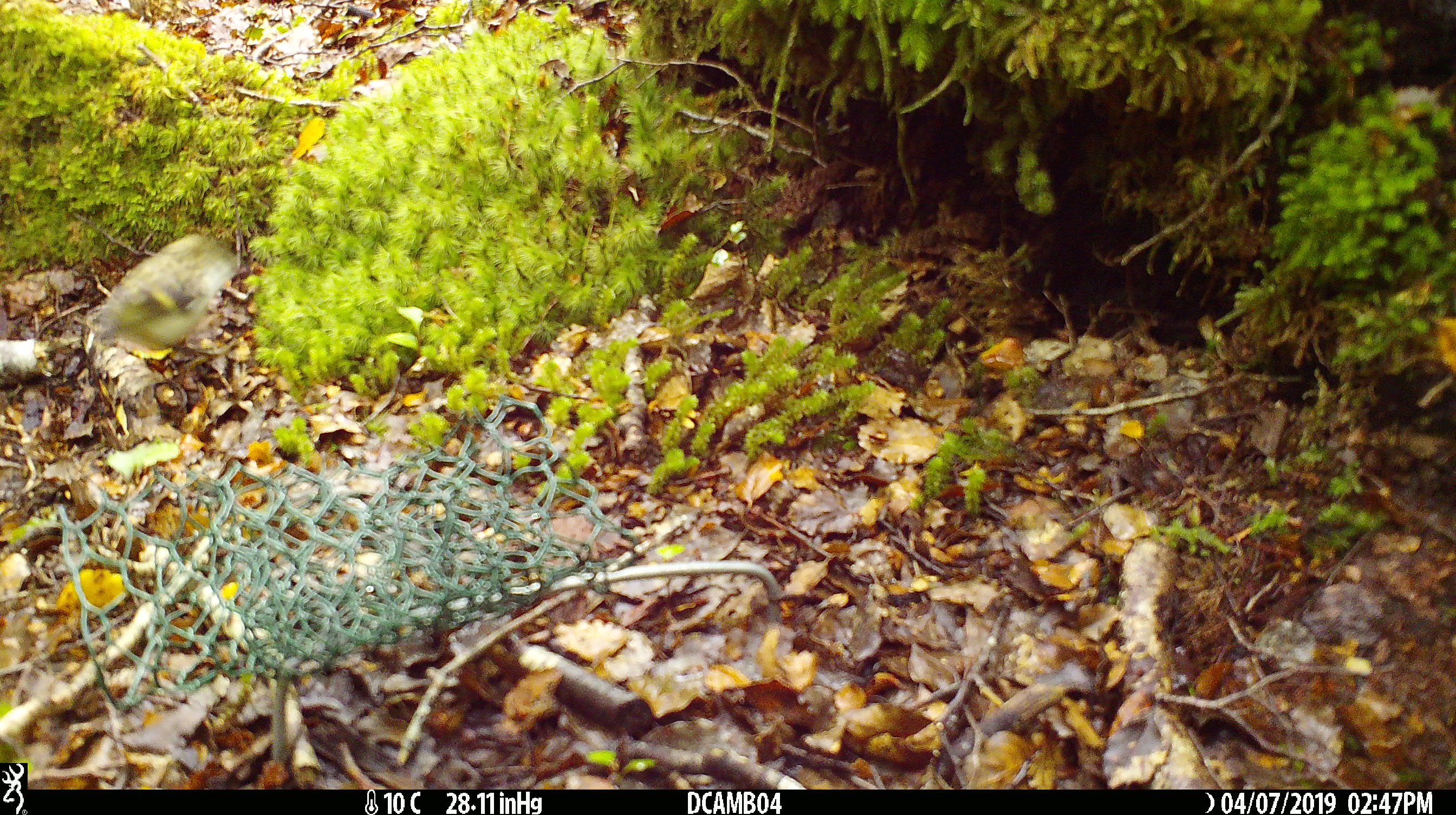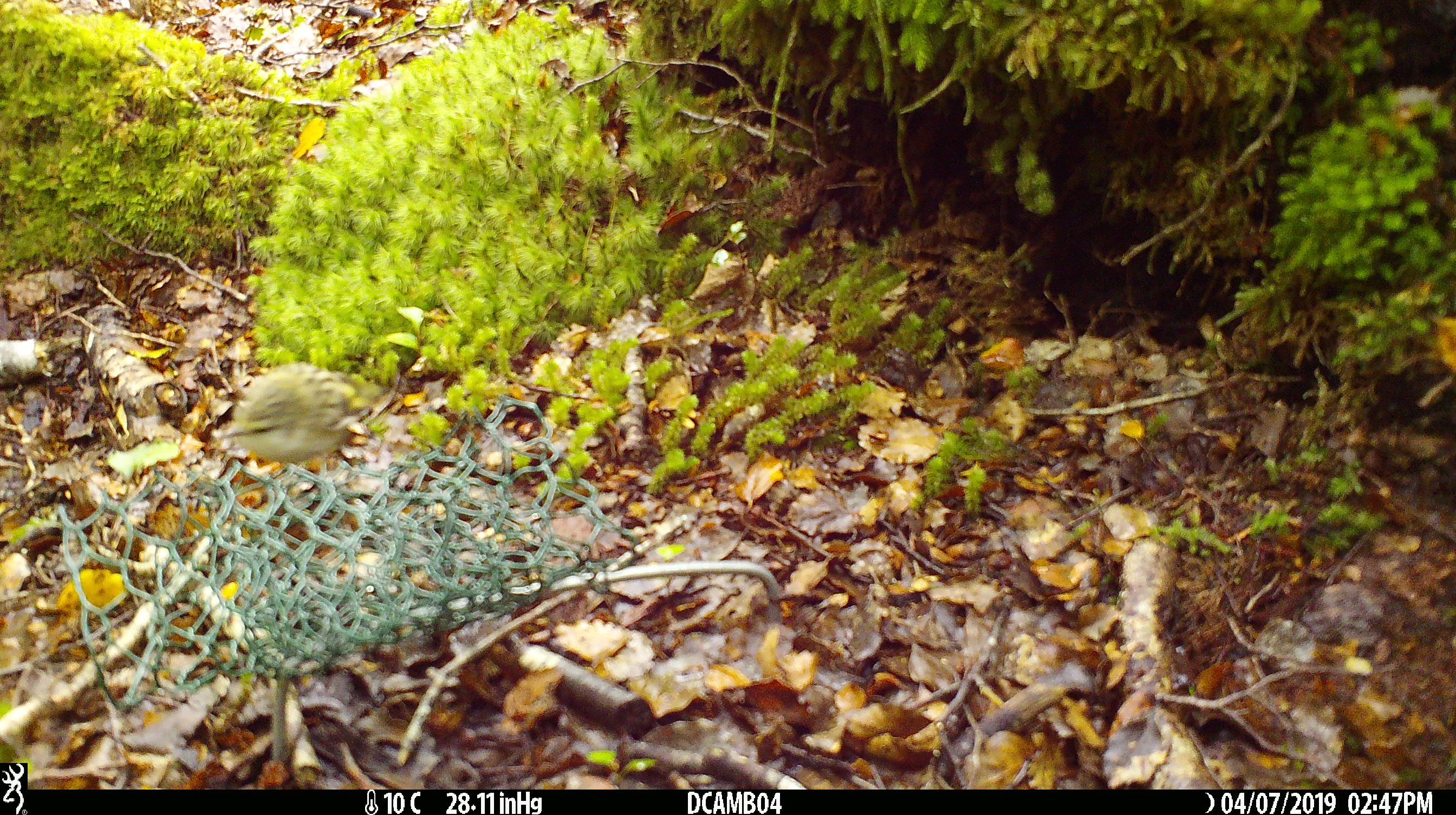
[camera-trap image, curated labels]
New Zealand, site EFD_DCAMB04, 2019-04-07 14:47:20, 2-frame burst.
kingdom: Animalia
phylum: Chordata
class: Aves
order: Passeriformes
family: Acanthisittidae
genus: Acanthisitta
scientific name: Acanthisitta chloris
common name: rifleman